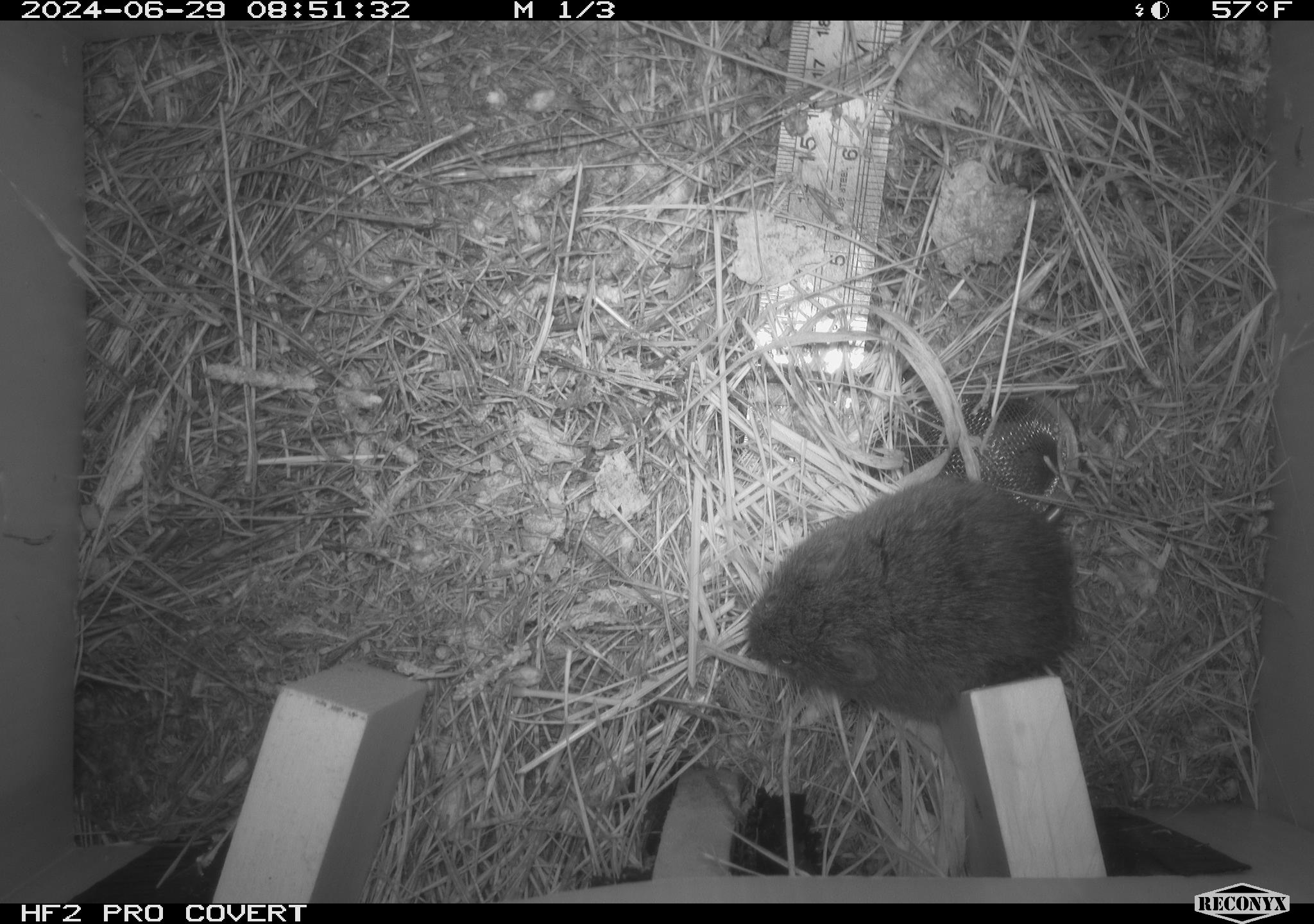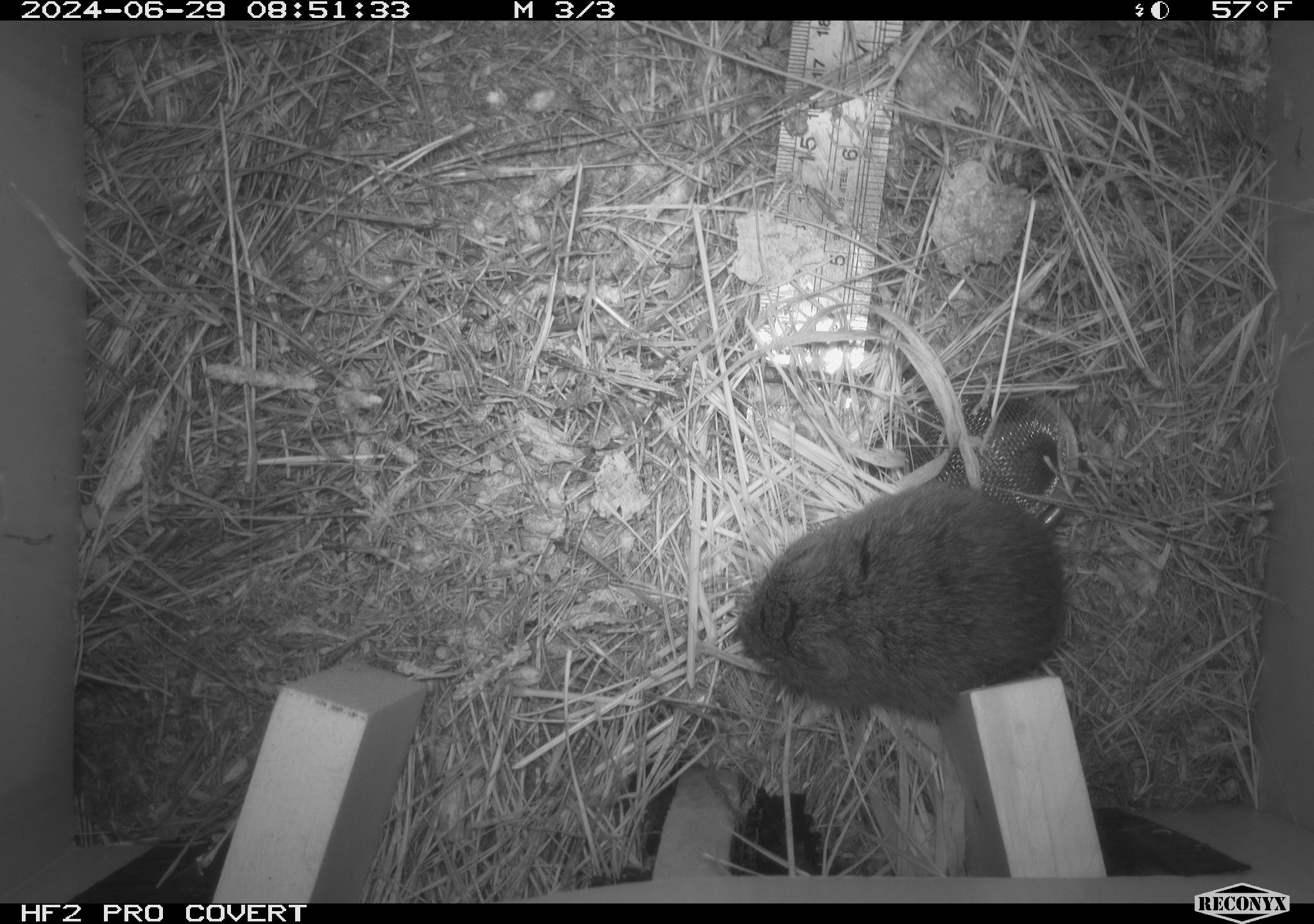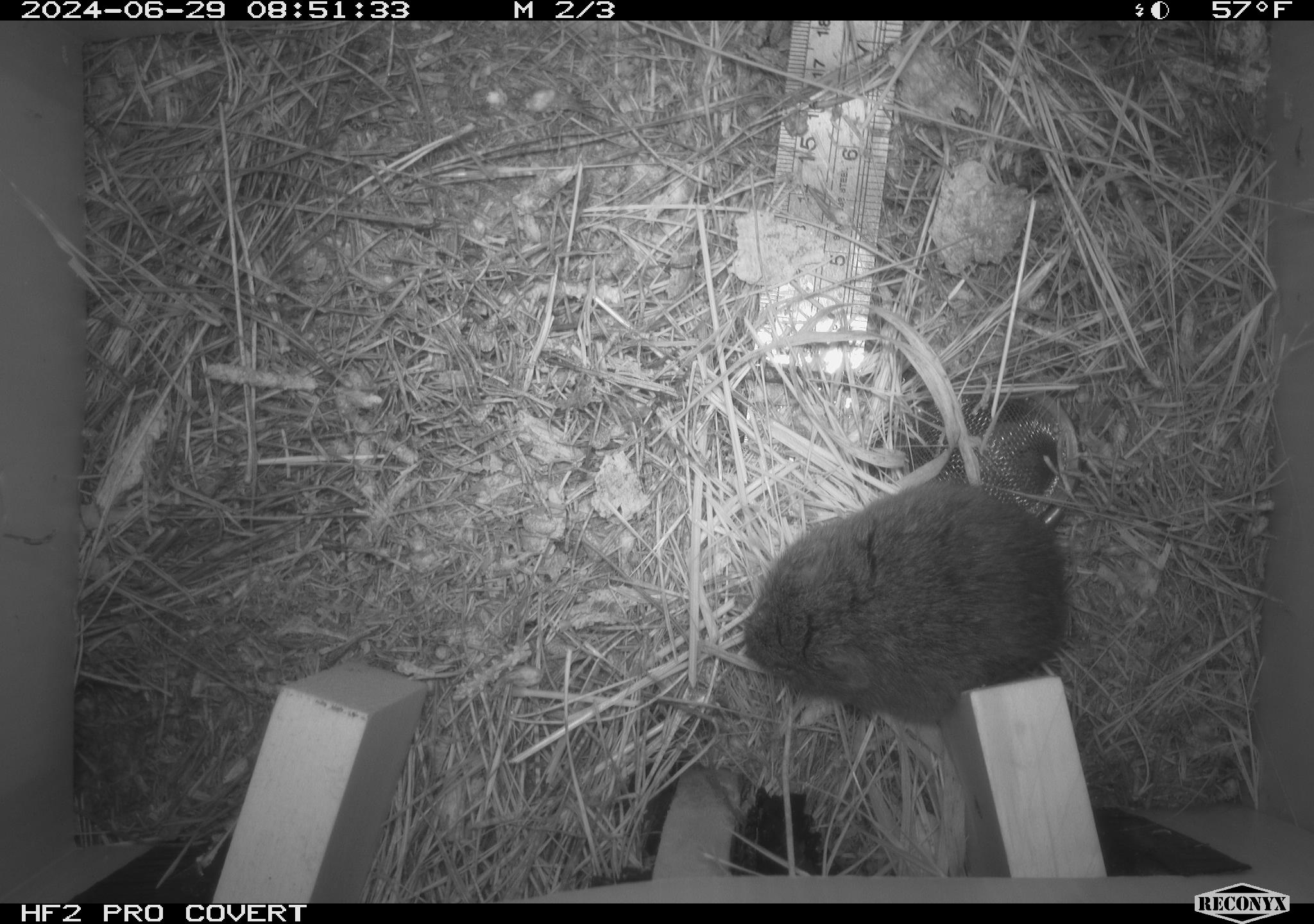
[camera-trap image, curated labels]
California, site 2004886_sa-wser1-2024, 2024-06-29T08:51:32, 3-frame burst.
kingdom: Animalia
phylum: Chordata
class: Mammalia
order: Rodentia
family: Cricetidae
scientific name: Arvicolinae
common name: voles, lemmings, and muskrats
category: arvicolinae subfamily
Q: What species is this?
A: Arvicolinae subfamily (voles, lemmings, and muskrats) (Arvicolinae).